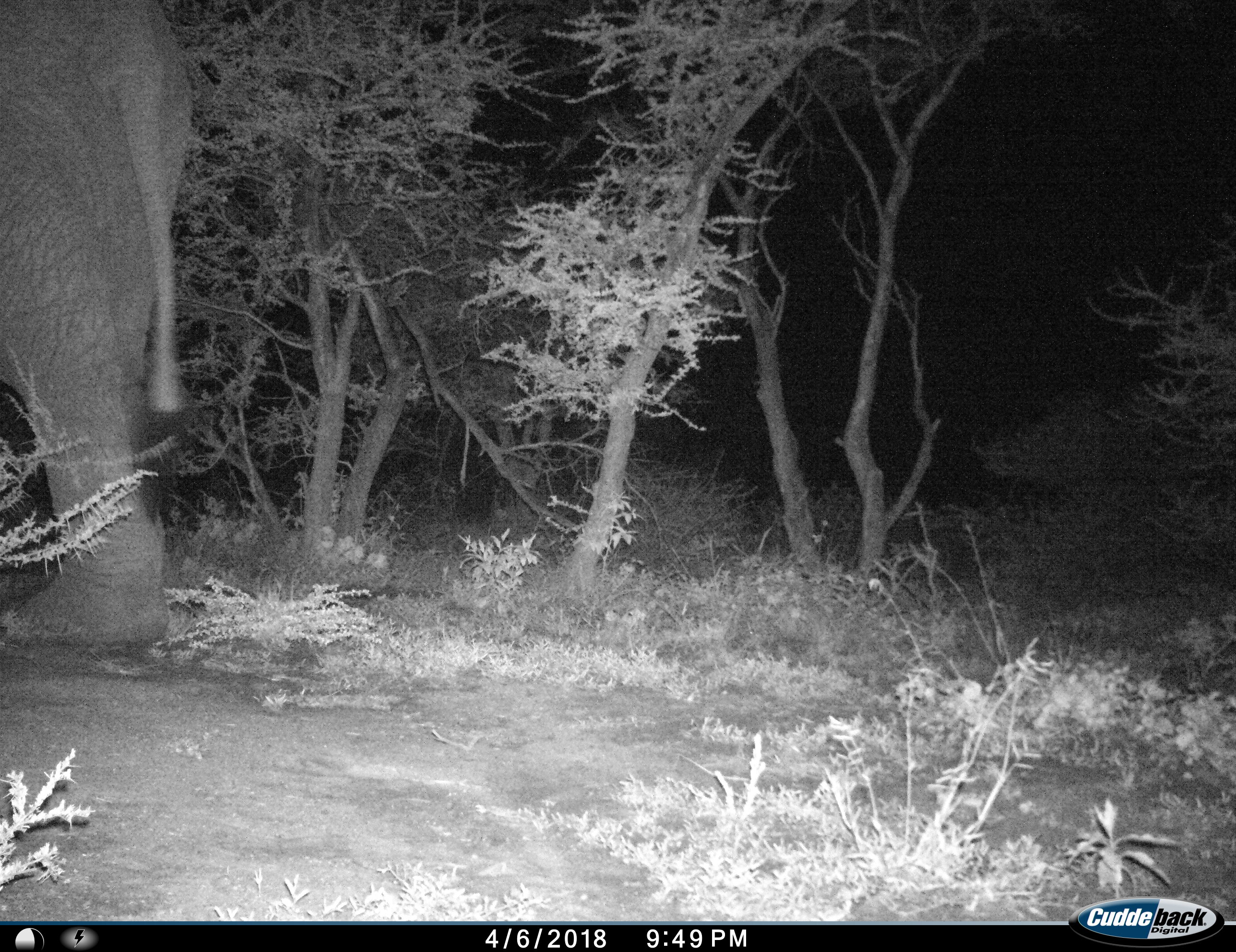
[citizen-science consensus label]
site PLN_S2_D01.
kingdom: Animalia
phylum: Chordata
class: Mammalia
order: Proboscidea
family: Elephantidae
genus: Loxodonta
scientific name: Loxodonta africana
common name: african bush elephant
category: elephant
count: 1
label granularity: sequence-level